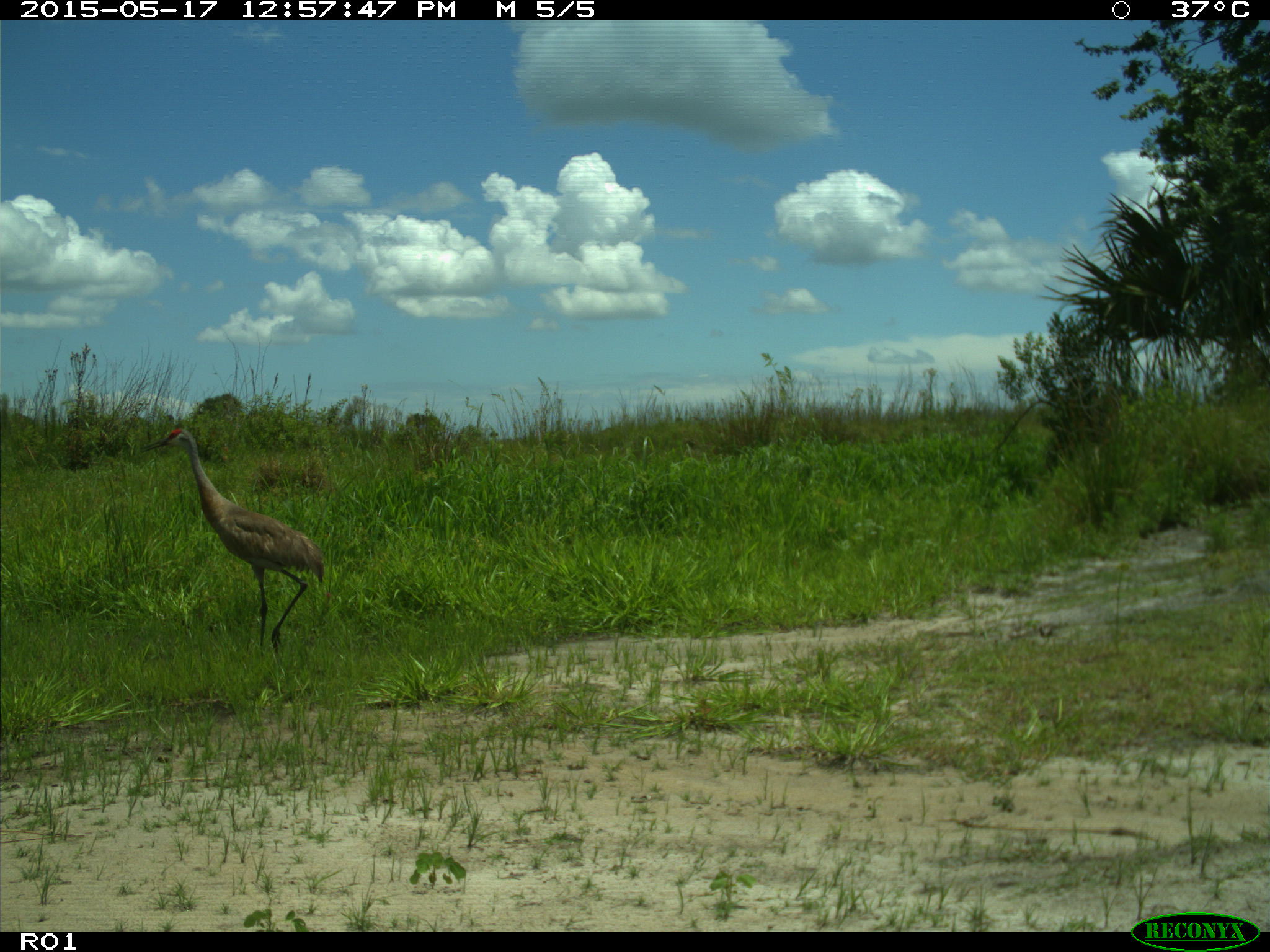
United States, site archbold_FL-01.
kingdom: Animalia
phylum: Chordata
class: Aves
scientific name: Aves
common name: birds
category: unidentified bird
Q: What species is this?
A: Unidentified bird (birds) (Aves).